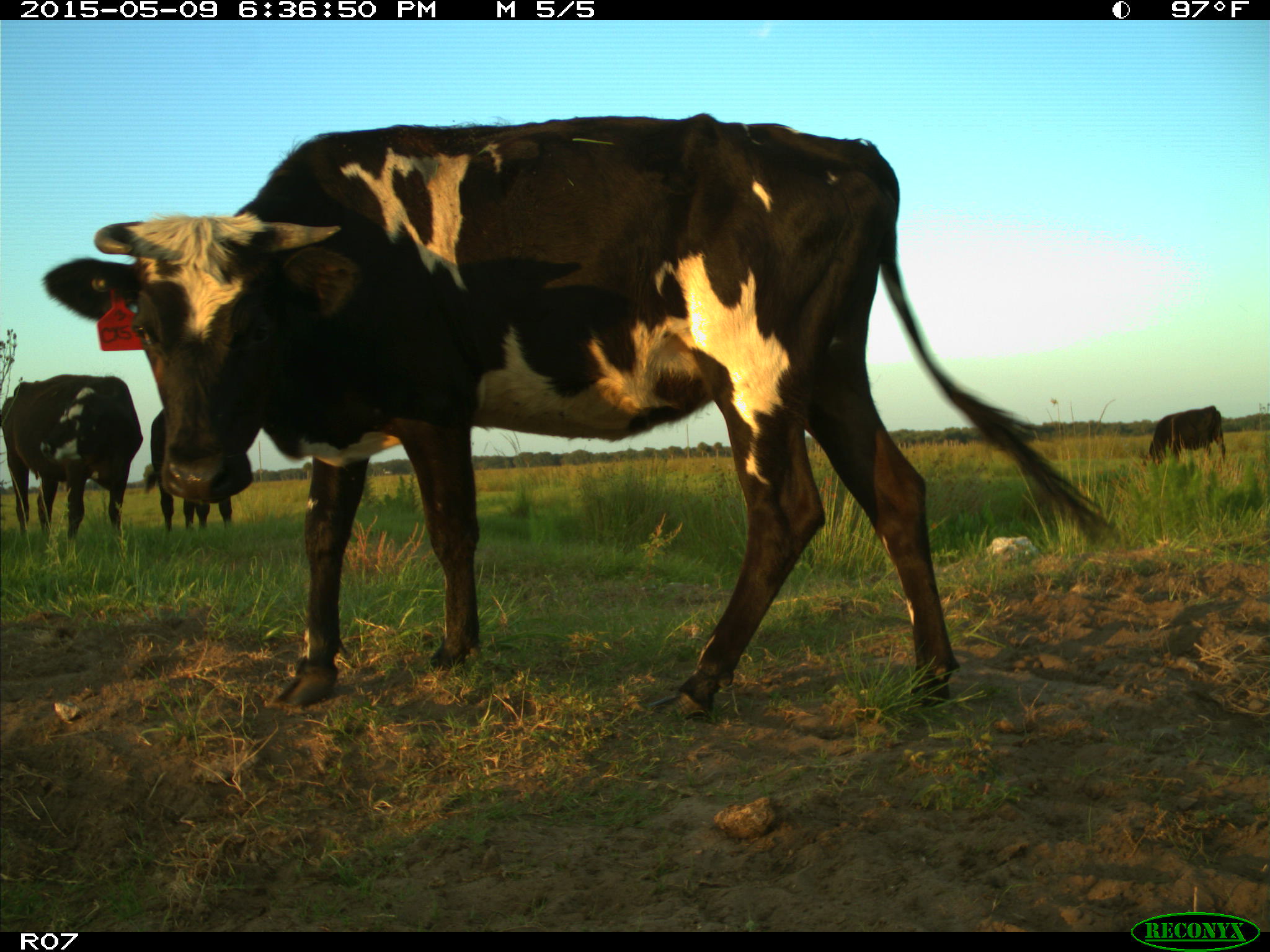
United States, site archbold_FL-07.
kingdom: Animalia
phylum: Chordata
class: Mammalia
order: Artiodactyla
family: Bovidae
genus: Bos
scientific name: Bos taurus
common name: domestic cow